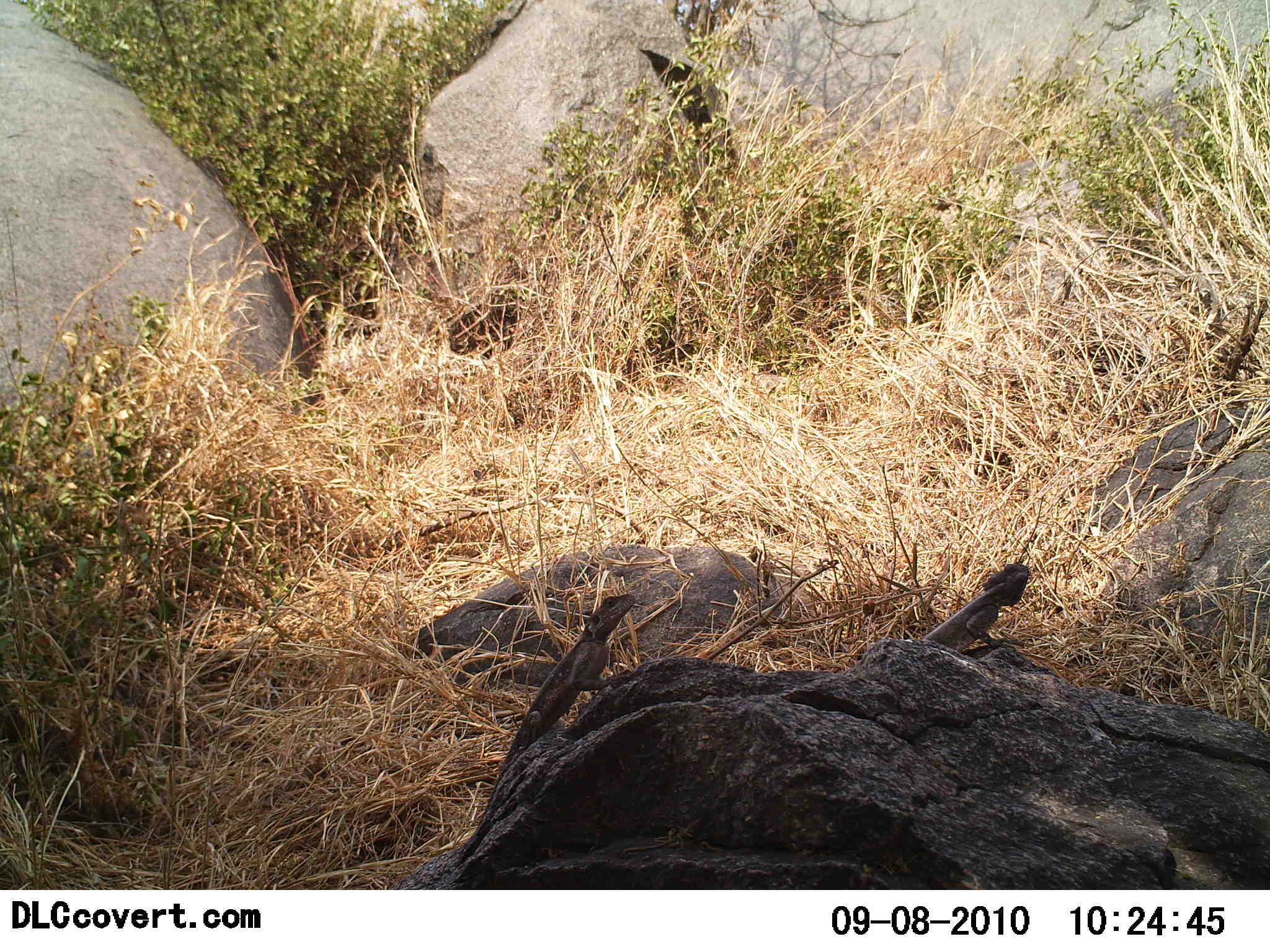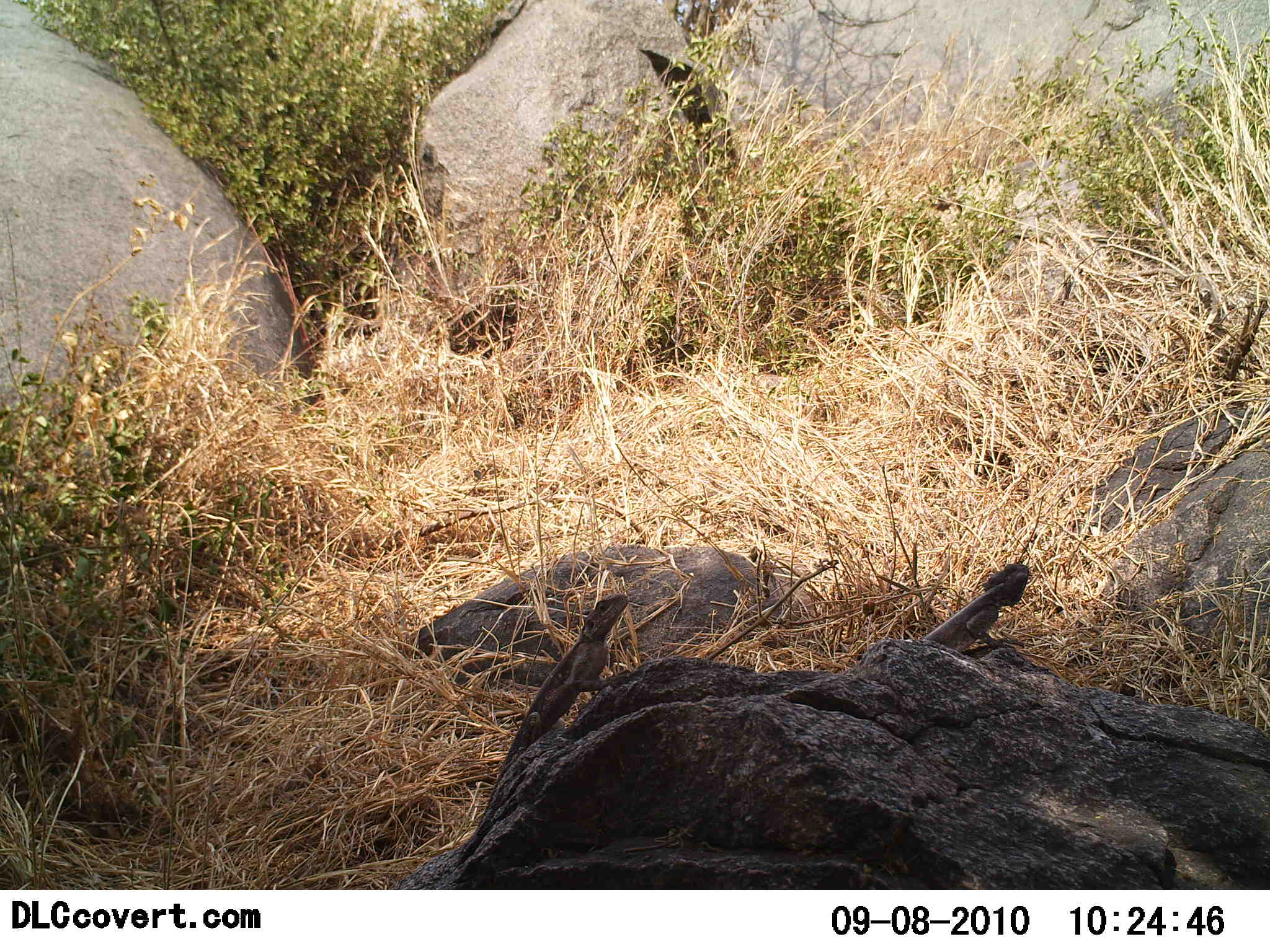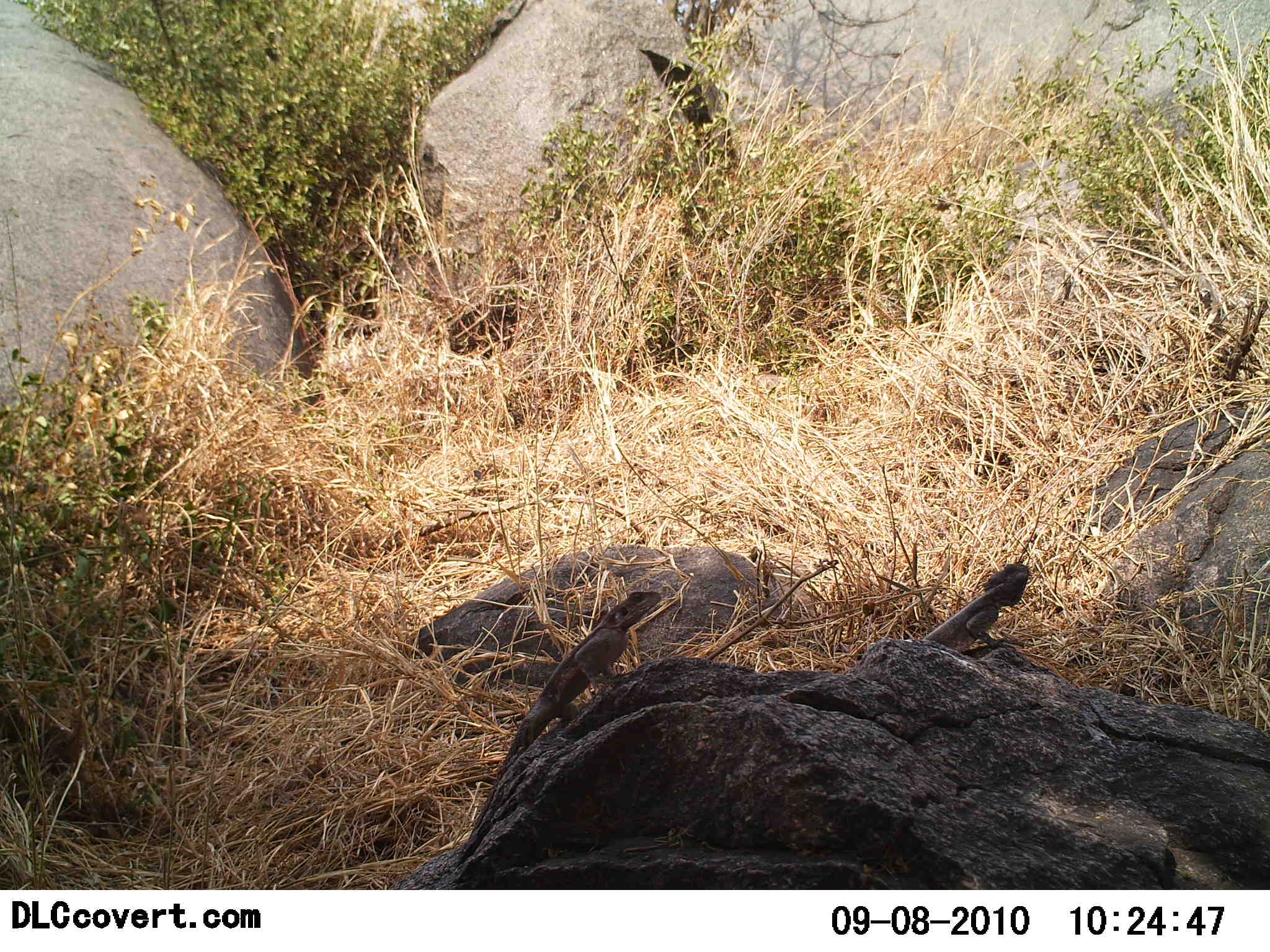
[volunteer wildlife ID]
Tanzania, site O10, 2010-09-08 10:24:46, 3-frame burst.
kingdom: Animalia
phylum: Chordata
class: Reptilia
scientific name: Reptilia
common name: reptiles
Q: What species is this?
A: Reptiles (Reptilia).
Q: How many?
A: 2.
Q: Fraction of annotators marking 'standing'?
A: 47%.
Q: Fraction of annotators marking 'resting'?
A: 40%.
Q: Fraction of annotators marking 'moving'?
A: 40%.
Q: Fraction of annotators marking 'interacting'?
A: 0%.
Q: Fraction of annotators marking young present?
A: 0%.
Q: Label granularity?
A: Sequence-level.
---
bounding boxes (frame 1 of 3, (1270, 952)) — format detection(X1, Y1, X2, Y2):
animal: detection(482, 591, 639, 809); detection(920, 562, 1030, 655)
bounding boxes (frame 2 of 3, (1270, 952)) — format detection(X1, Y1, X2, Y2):
animal: detection(487, 595, 630, 814); detection(921, 562, 1031, 656)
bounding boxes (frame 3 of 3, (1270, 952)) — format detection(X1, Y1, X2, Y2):
animal: detection(470, 592, 661, 831); detection(923, 563, 1029, 656)